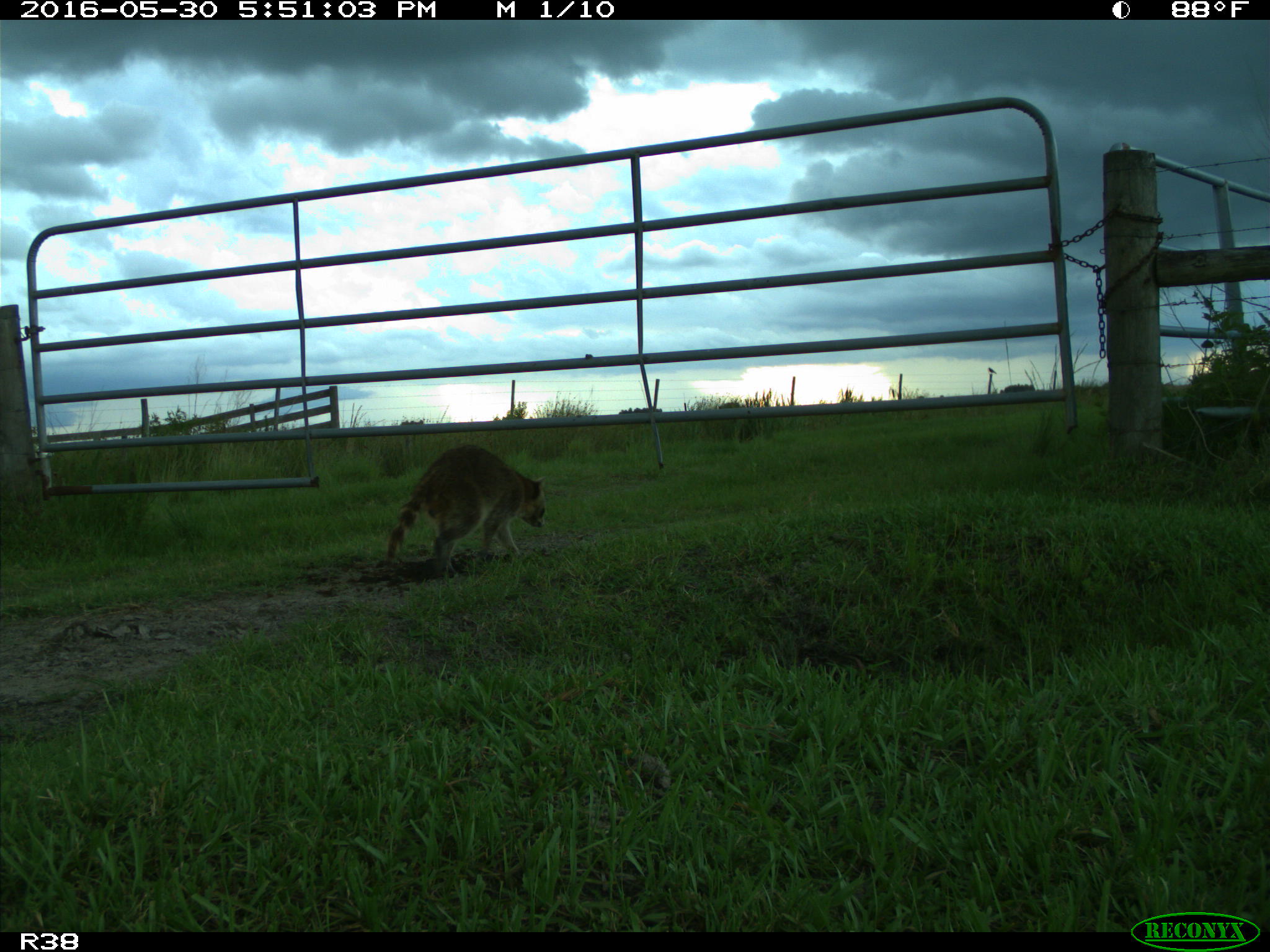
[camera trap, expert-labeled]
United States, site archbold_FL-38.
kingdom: Animalia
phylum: Chordata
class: Mammalia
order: Carnivora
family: Procyonidae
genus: Procyon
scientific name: Procyon lotor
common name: common raccoon